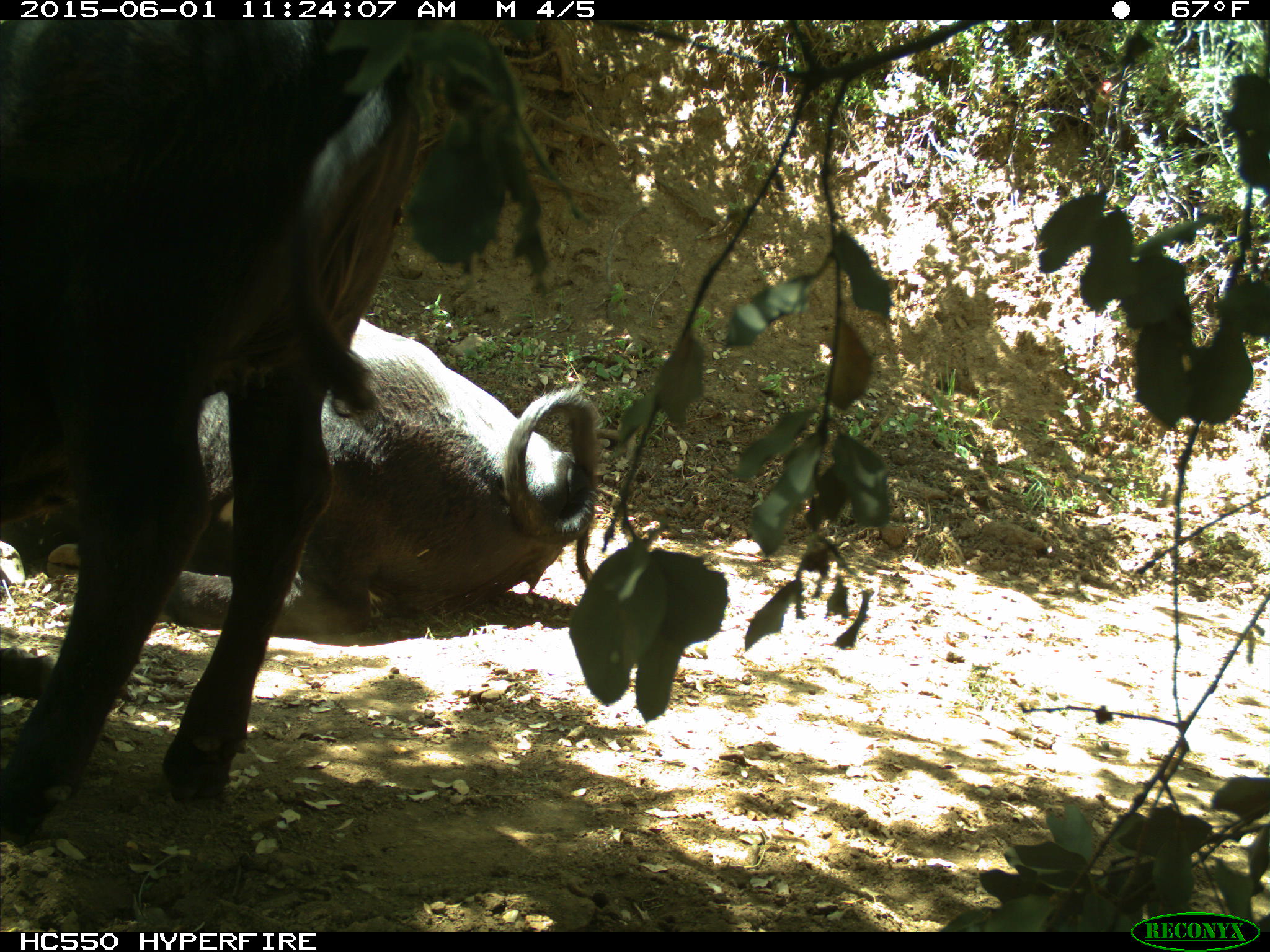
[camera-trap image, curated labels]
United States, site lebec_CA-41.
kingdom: Animalia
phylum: Chordata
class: Mammalia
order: Artiodactyla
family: Bovidae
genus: Bos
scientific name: Bos taurus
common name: domestic cow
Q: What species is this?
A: Bos taurus (domestic cow).